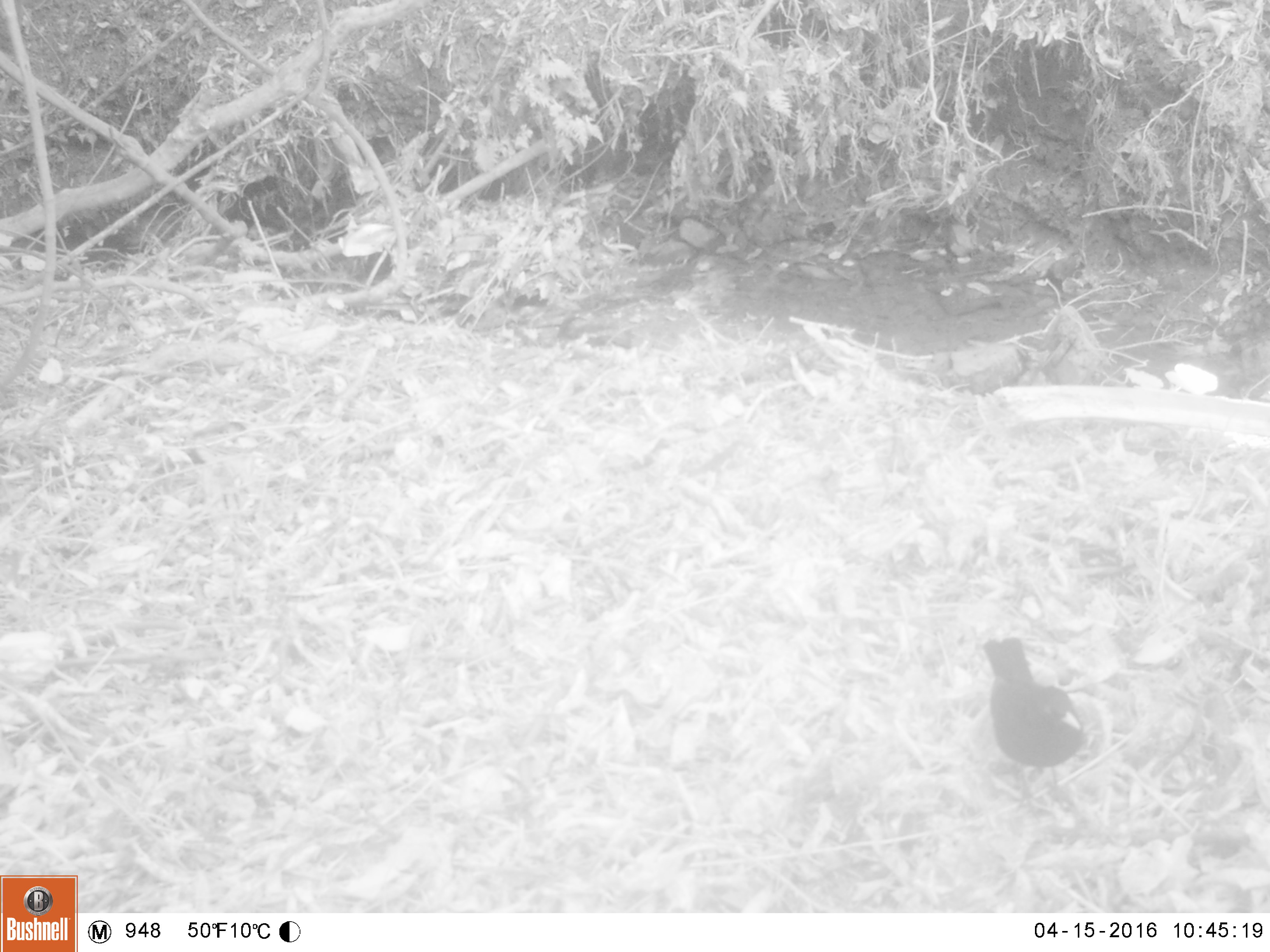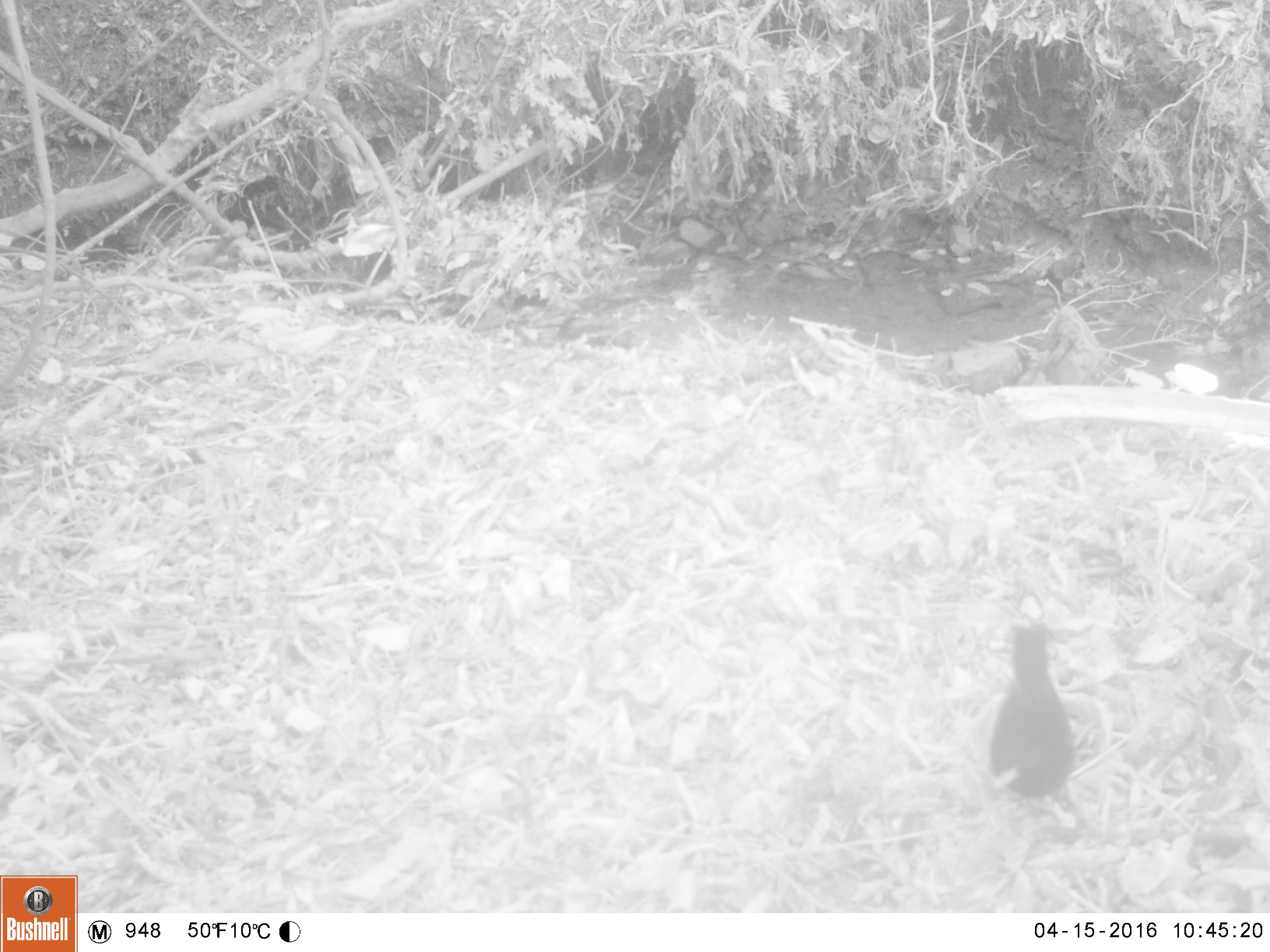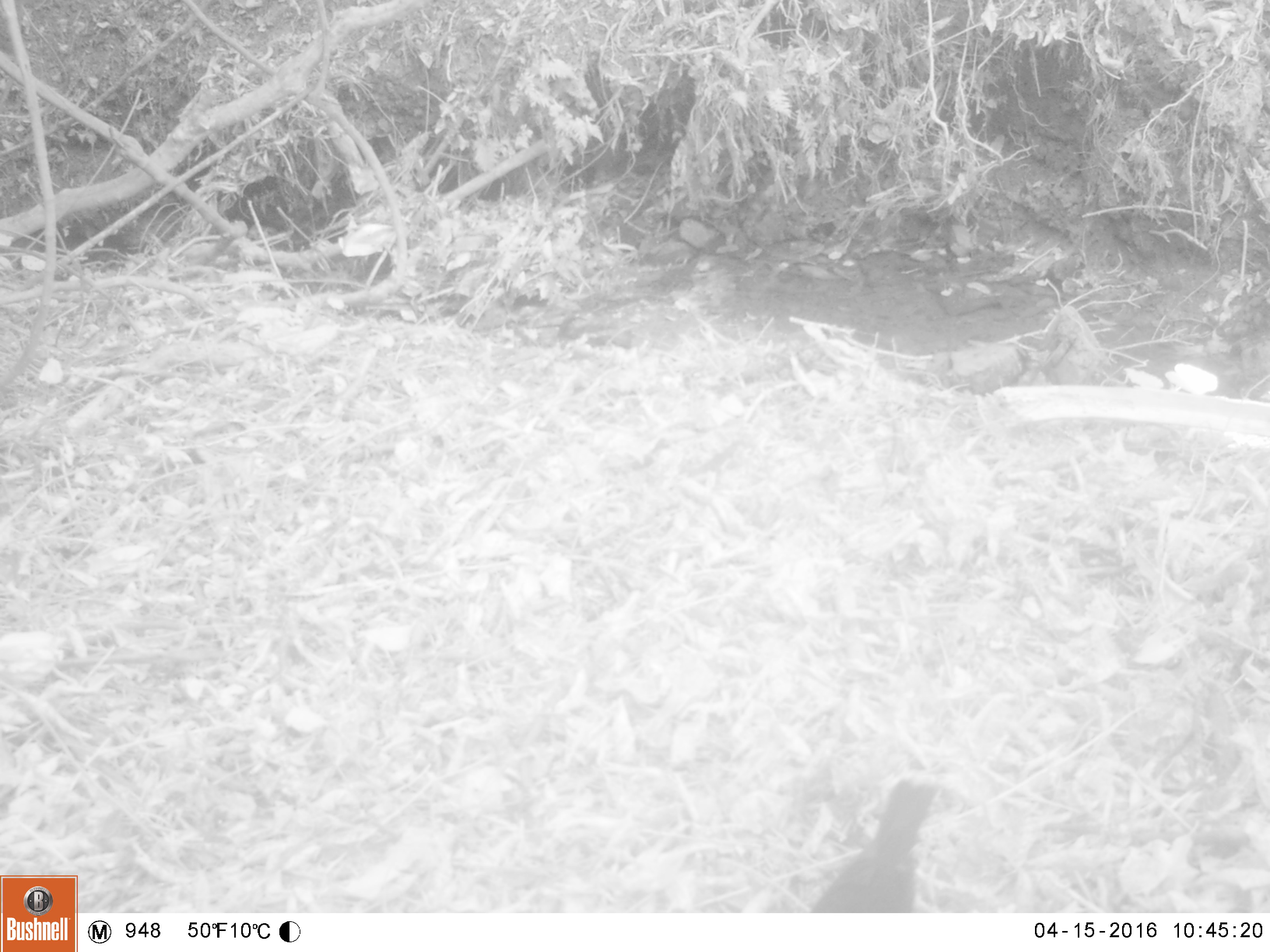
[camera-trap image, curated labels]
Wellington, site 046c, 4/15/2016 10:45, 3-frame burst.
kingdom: Animalia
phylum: Chordata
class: Aves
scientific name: Aves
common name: bird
Bird (Aves).